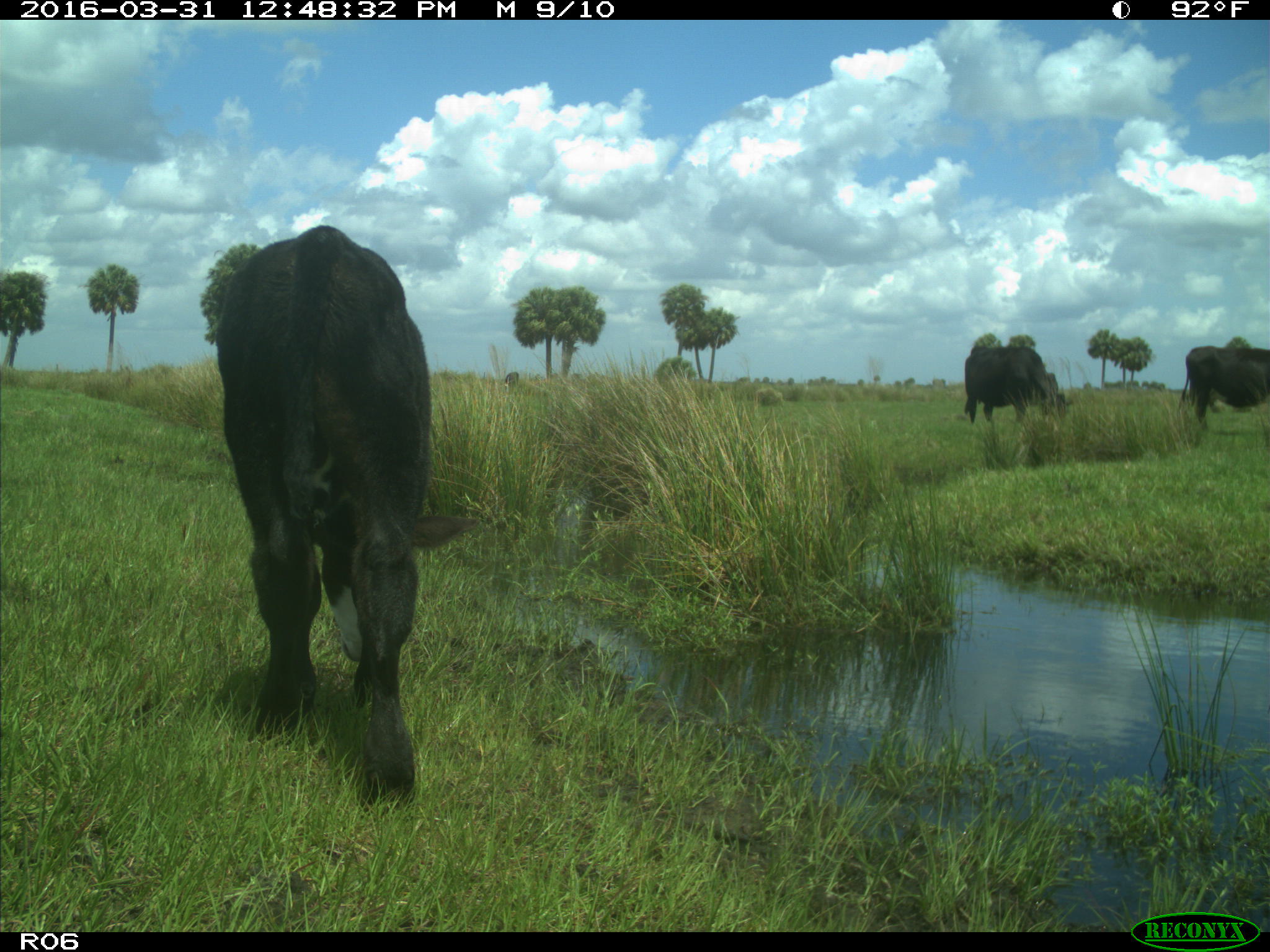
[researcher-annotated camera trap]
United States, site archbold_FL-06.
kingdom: Animalia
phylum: Chordata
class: Mammalia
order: Artiodactyla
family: Bovidae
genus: Bos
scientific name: Bos taurus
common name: domestic cow